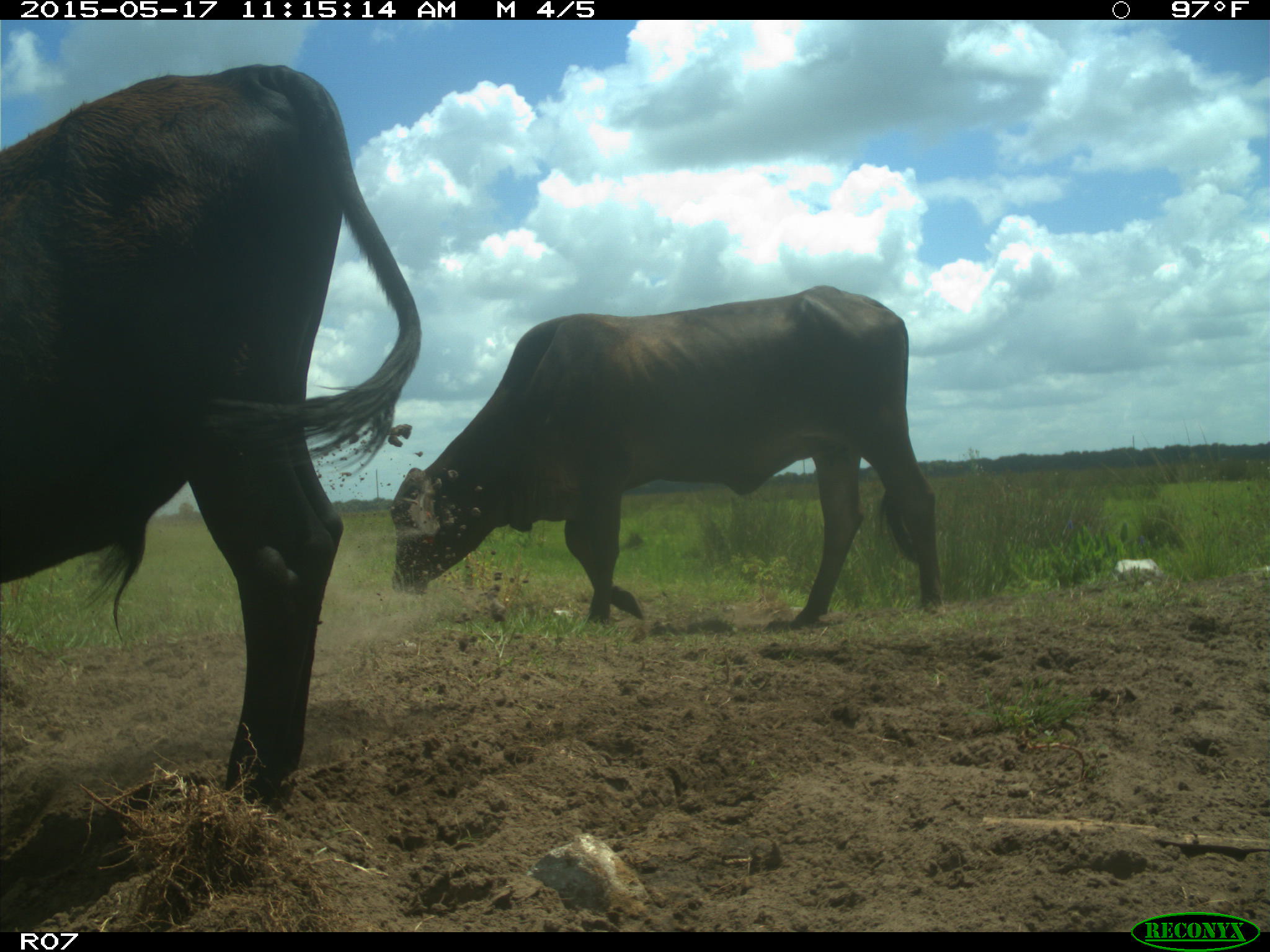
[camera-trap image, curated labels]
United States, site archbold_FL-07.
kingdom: Animalia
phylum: Chordata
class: Mammalia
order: Artiodactyla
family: Bovidae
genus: Bos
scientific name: Bos taurus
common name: domestic cow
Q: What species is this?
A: Bos taurus (domestic cow).